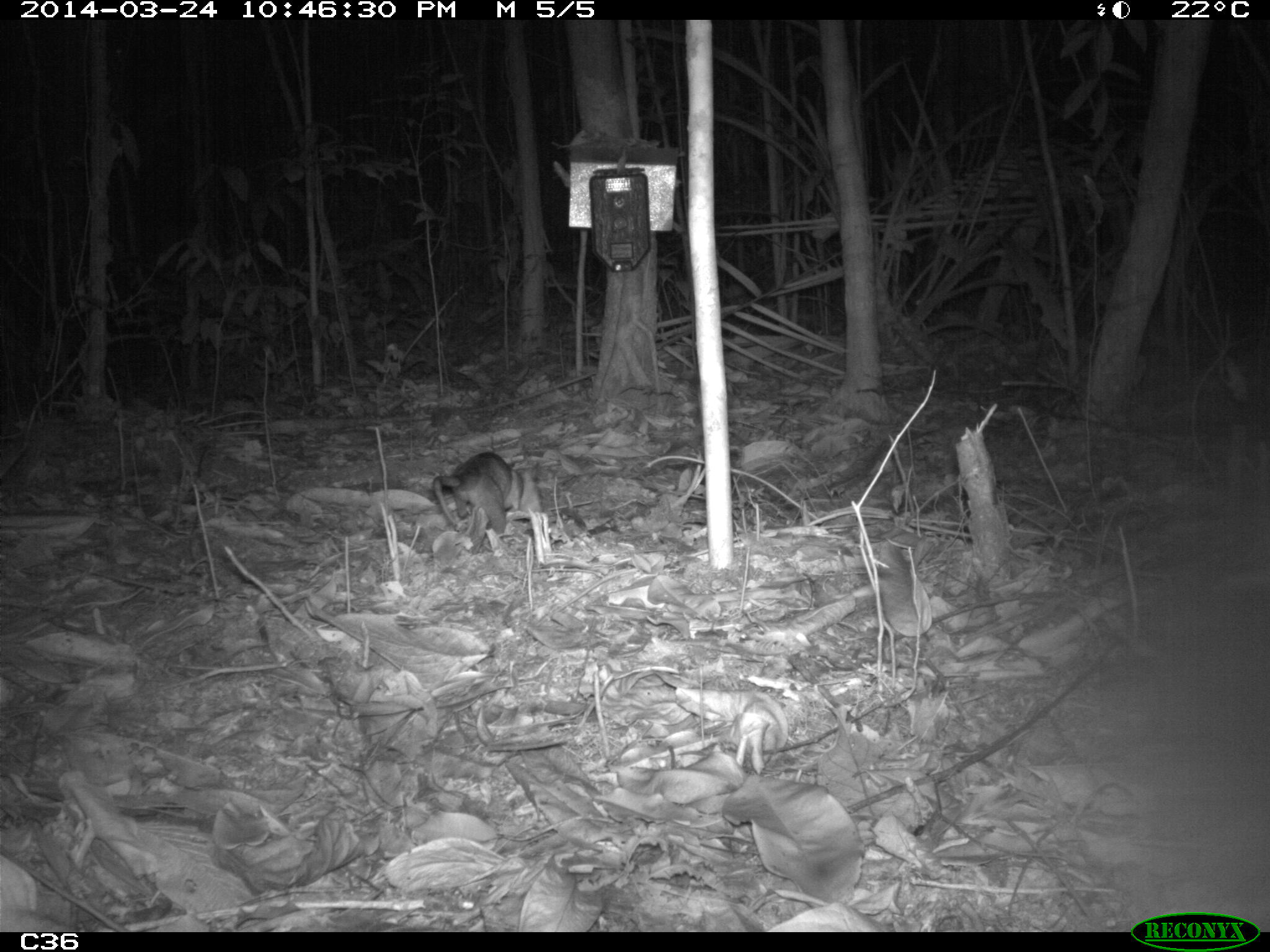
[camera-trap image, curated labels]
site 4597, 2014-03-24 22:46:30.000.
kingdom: Animalia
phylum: Chordata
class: Mammalia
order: Didelphimorphia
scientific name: Didelphimorphia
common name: opossum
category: unknown opossum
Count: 1.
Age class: adult.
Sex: male.